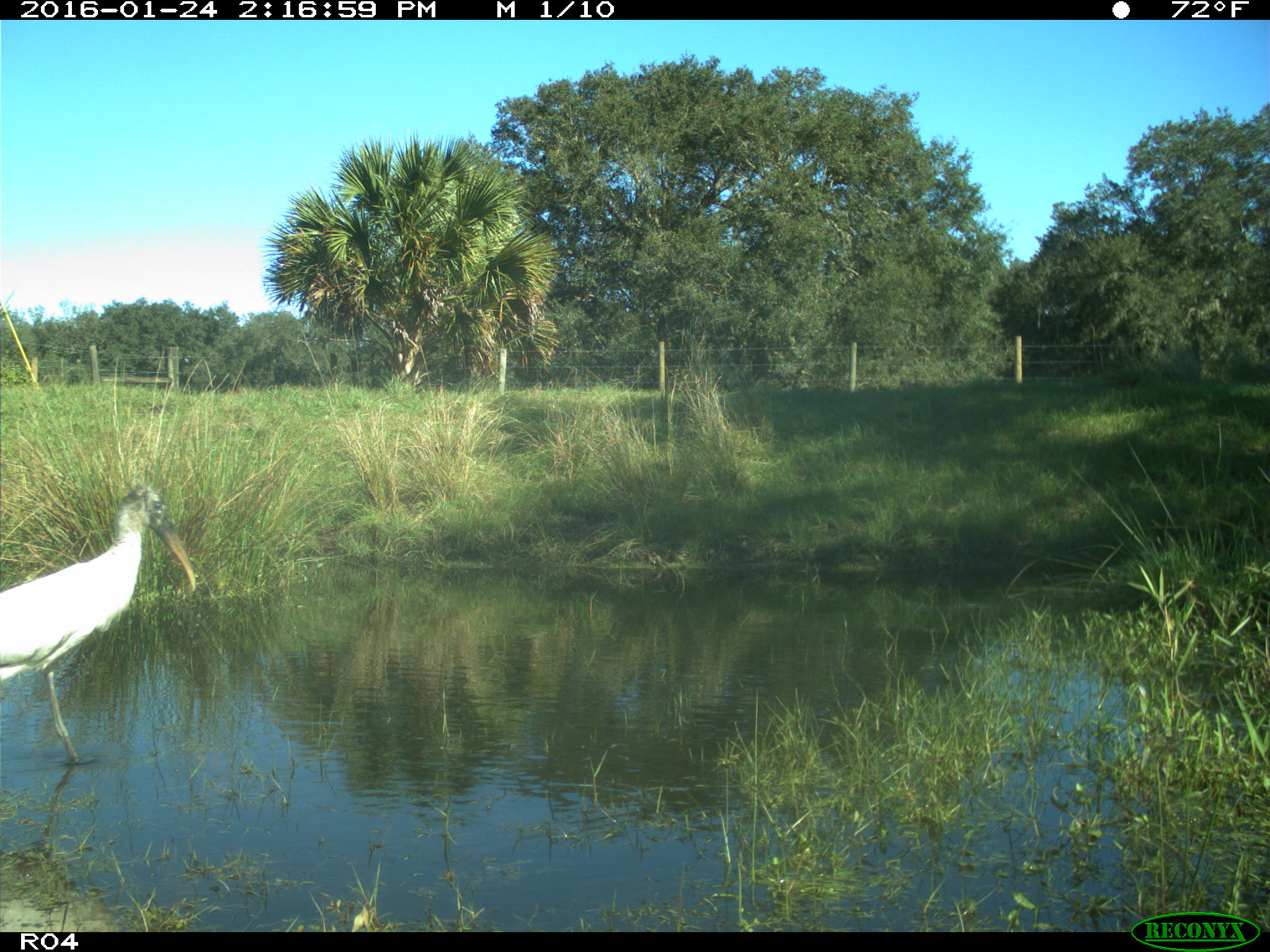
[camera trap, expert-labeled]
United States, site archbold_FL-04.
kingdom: Animalia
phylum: Chordata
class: Aves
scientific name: Aves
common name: birds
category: unidentified bird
Unidentified bird (birds) (Aves).